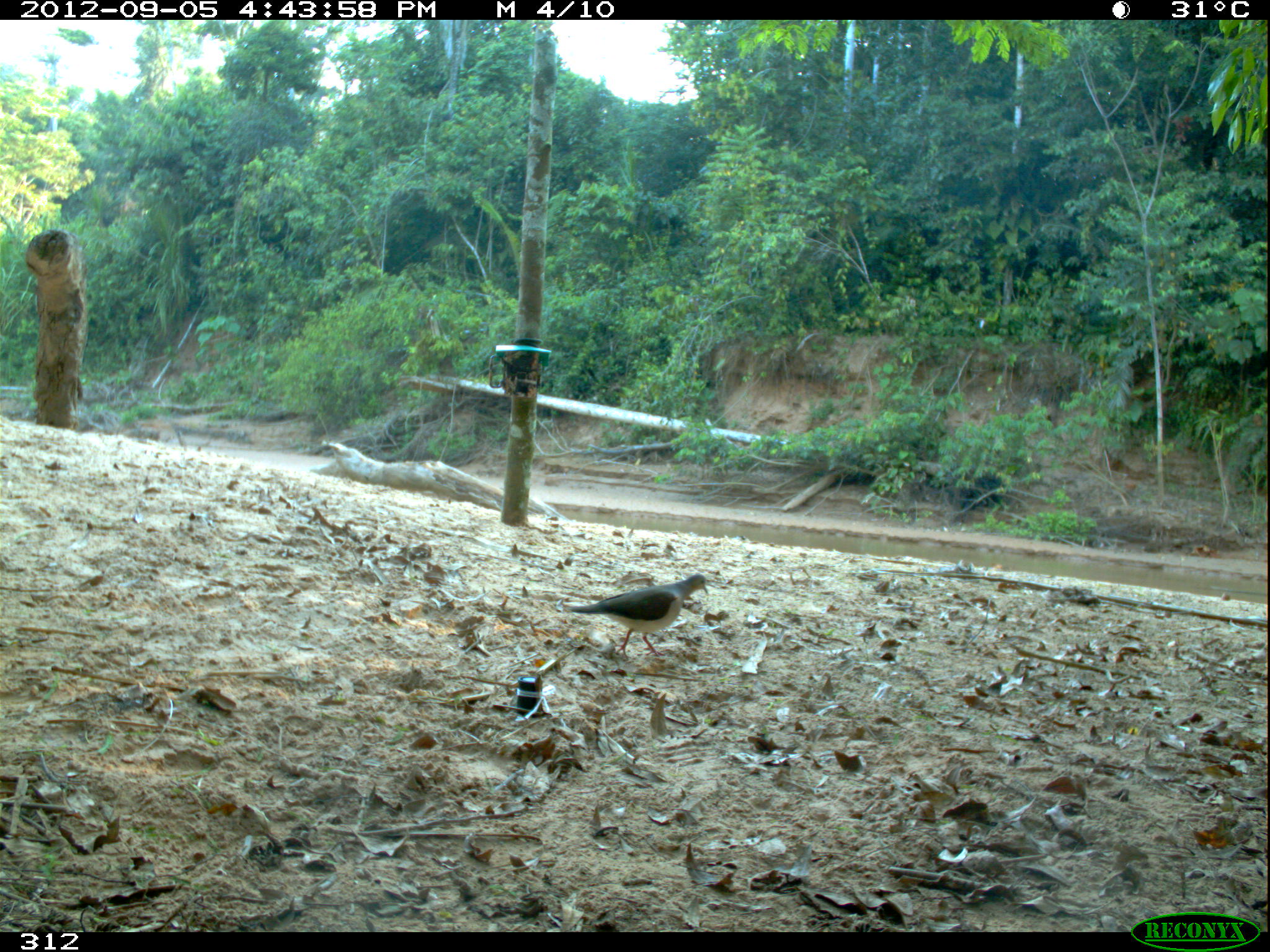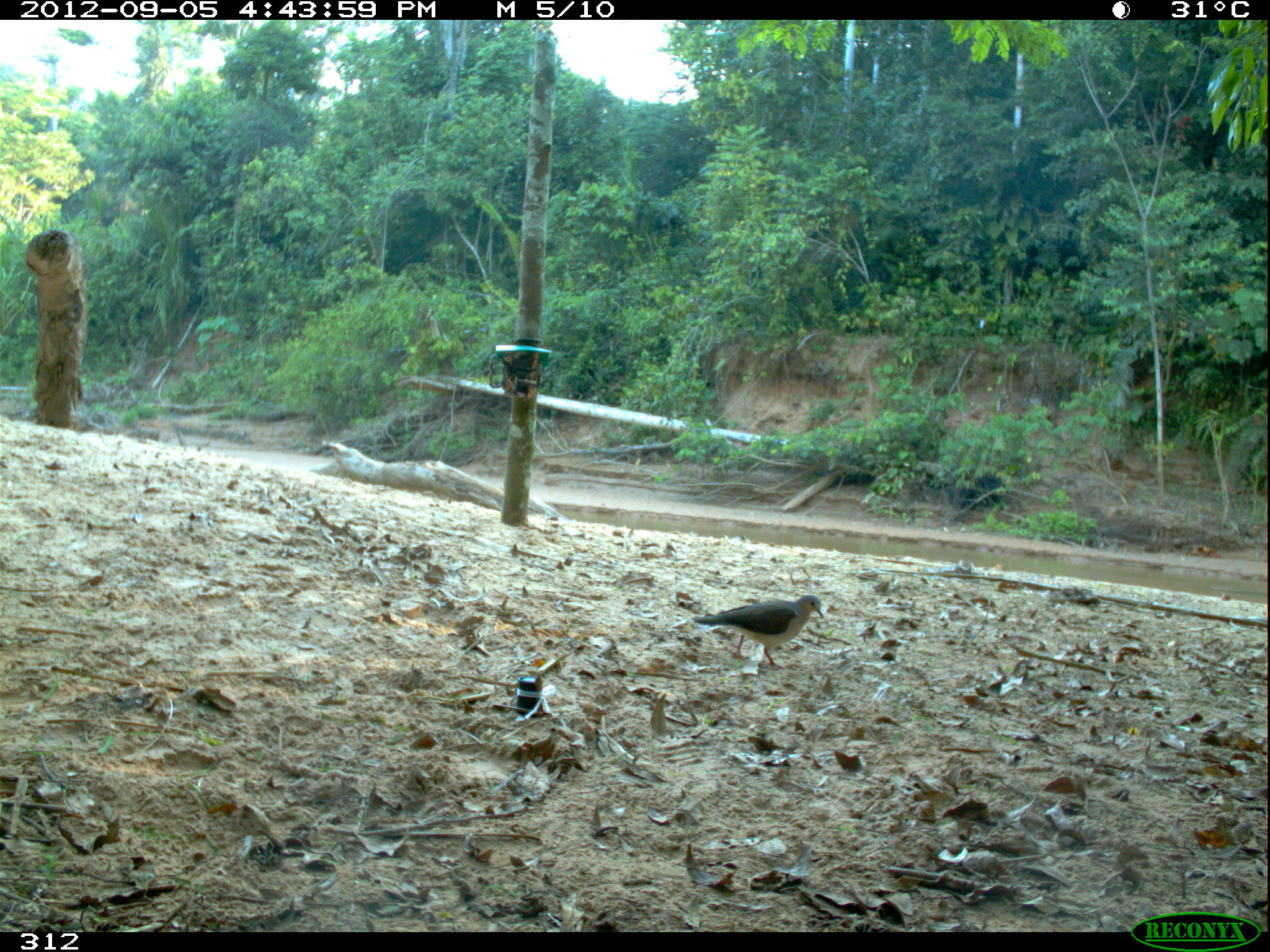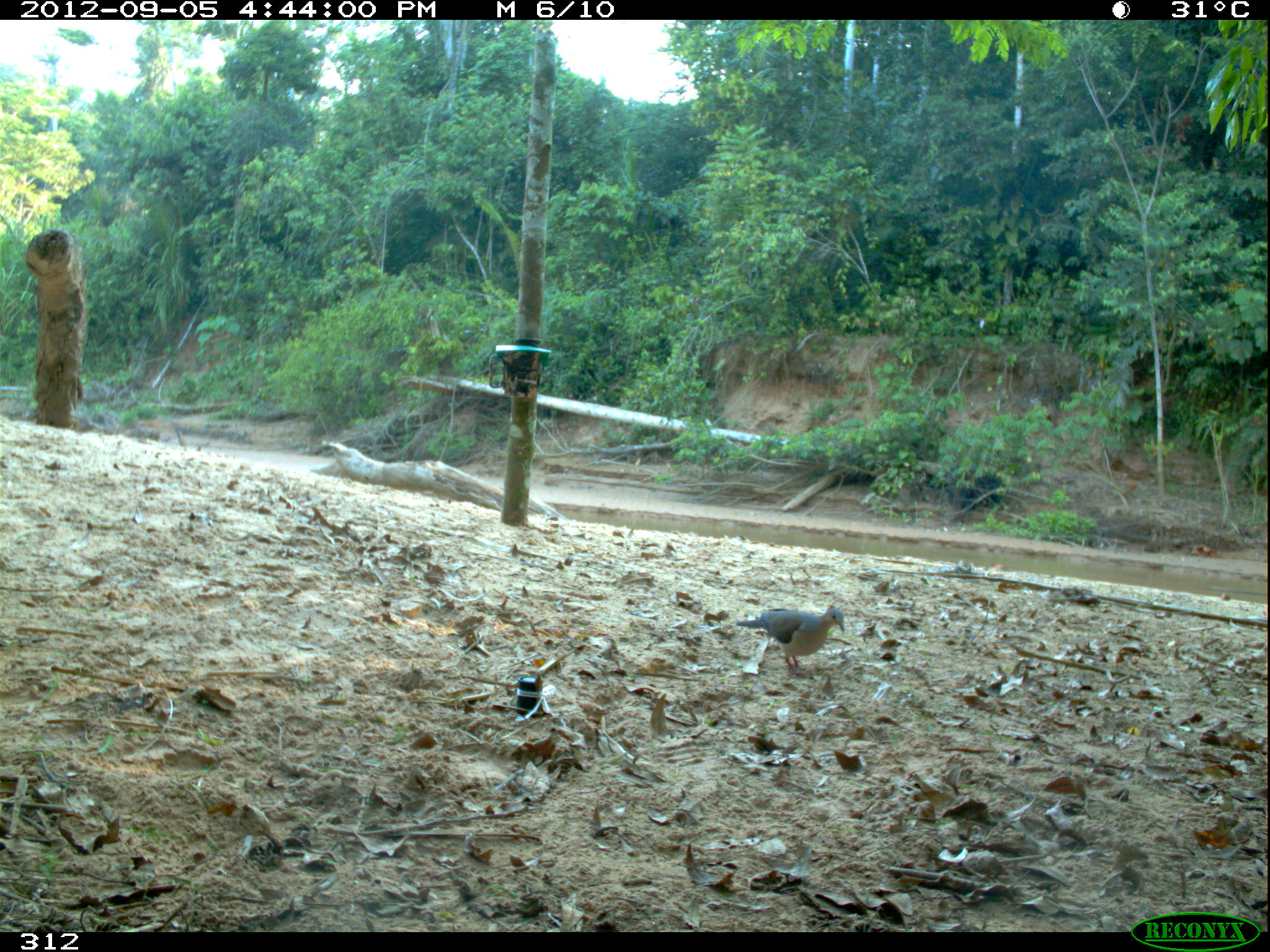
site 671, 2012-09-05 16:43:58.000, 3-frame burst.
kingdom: Animalia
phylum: Chordata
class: Aves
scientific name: Aves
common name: bird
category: unknown bird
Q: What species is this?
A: Unknown bird (bird) (Aves).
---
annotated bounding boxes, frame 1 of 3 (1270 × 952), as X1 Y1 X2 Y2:
unknown bird: 563 571 710 659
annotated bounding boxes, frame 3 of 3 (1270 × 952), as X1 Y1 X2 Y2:
unknown bird: 733 608 844 677